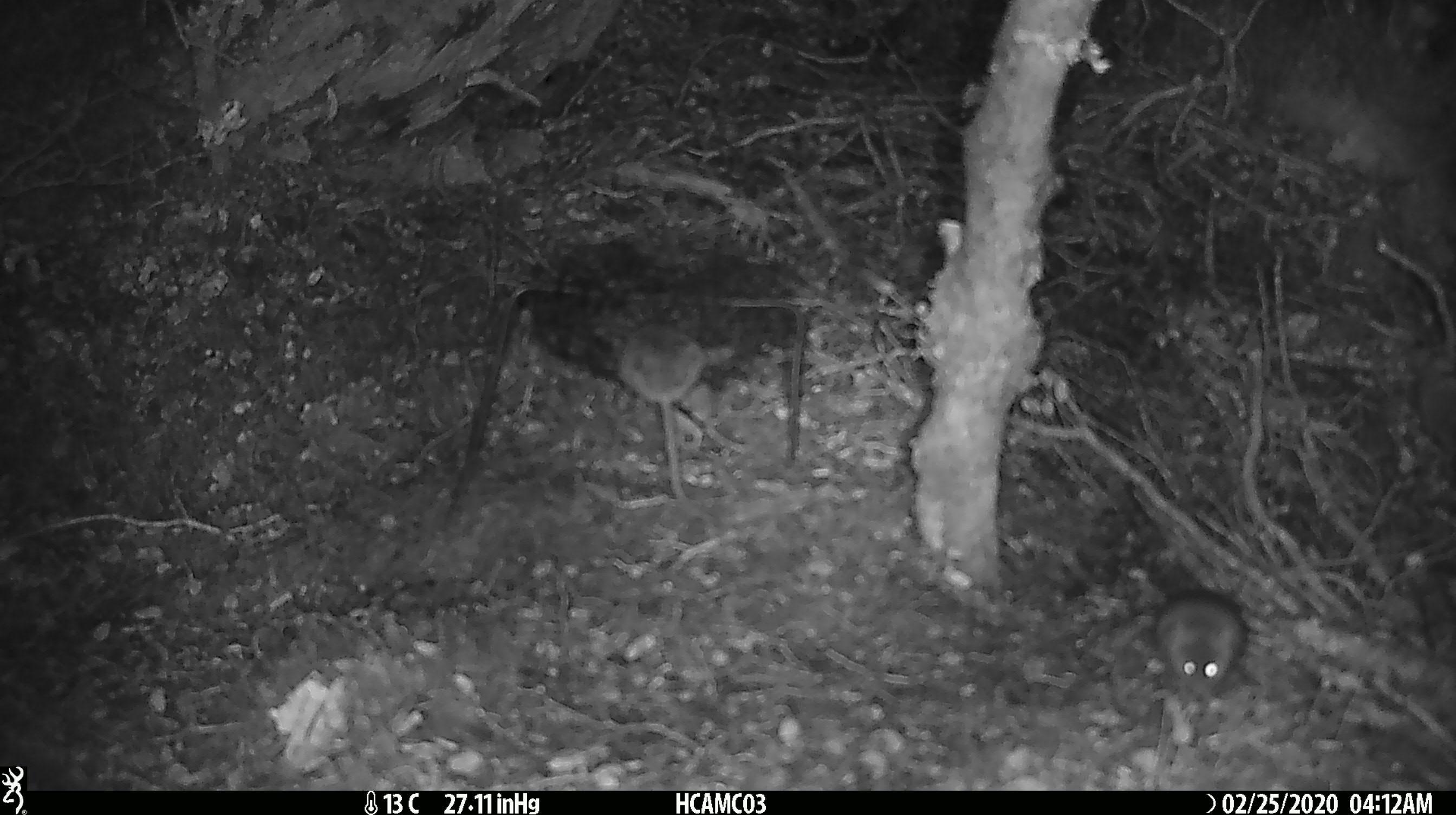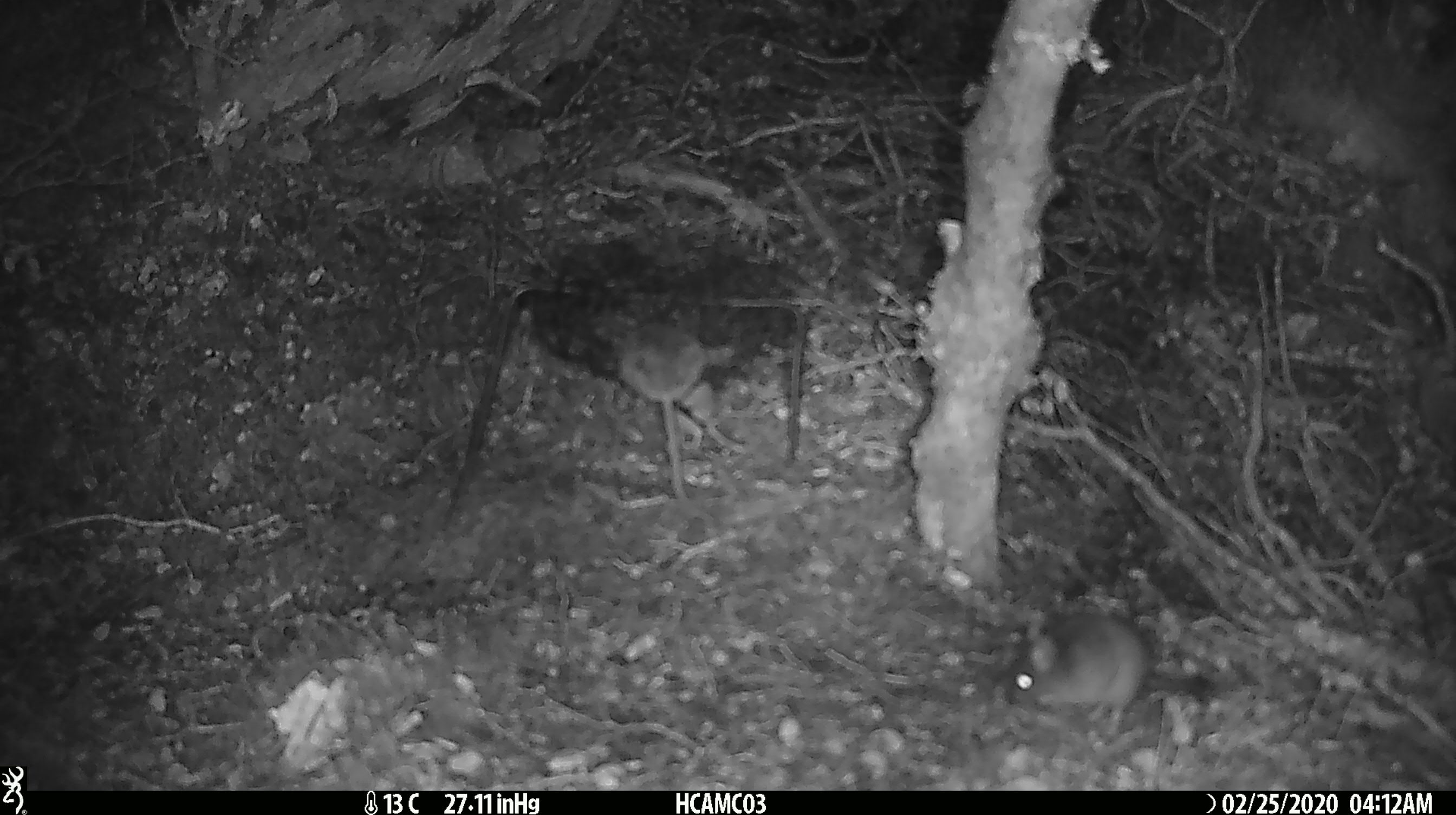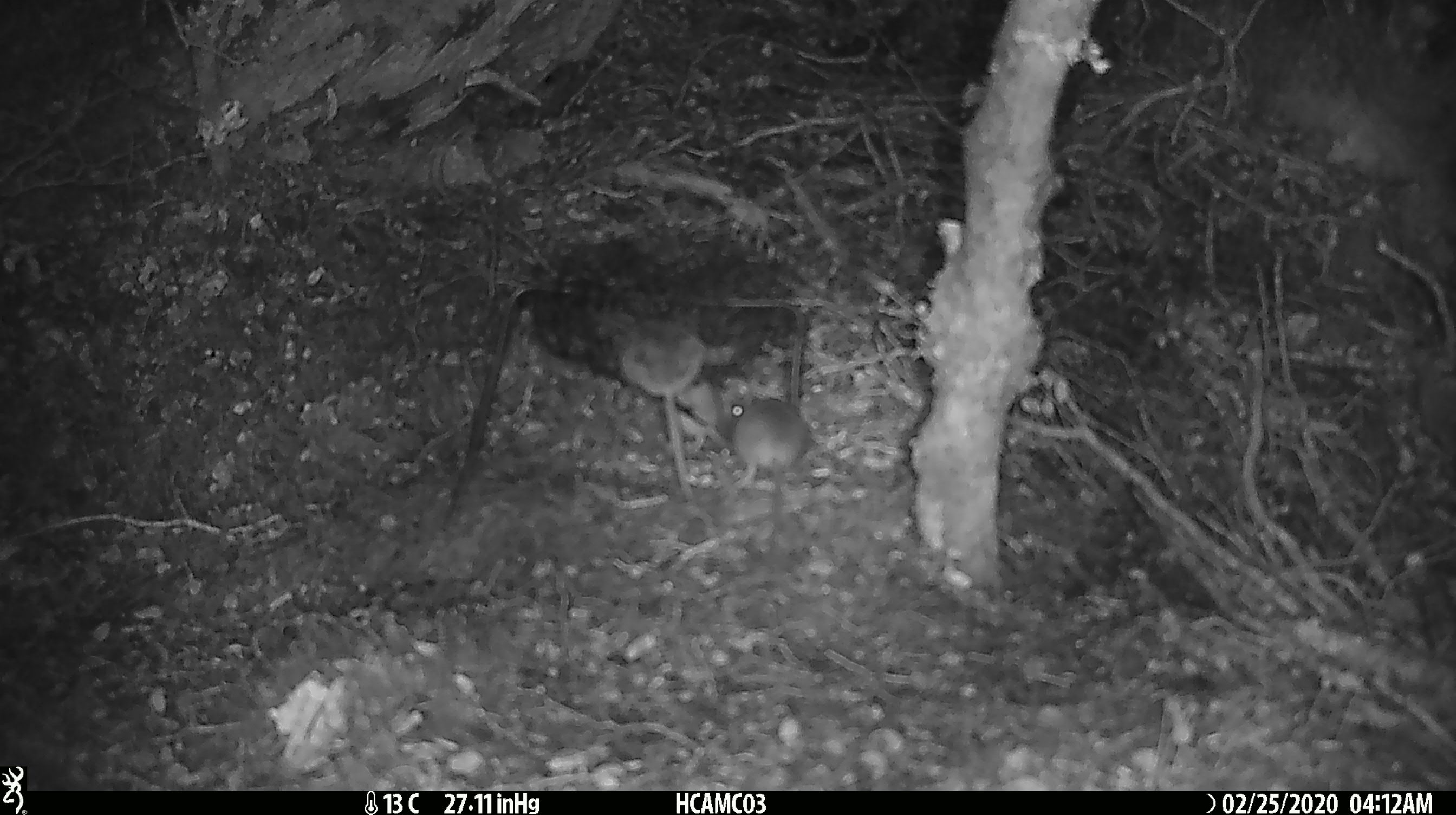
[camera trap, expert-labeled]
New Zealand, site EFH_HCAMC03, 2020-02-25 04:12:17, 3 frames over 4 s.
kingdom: Animalia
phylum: Chordata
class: Mammalia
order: Rodentia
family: Muridae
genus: Mus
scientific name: Mus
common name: mouse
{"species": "mouse (Mus)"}